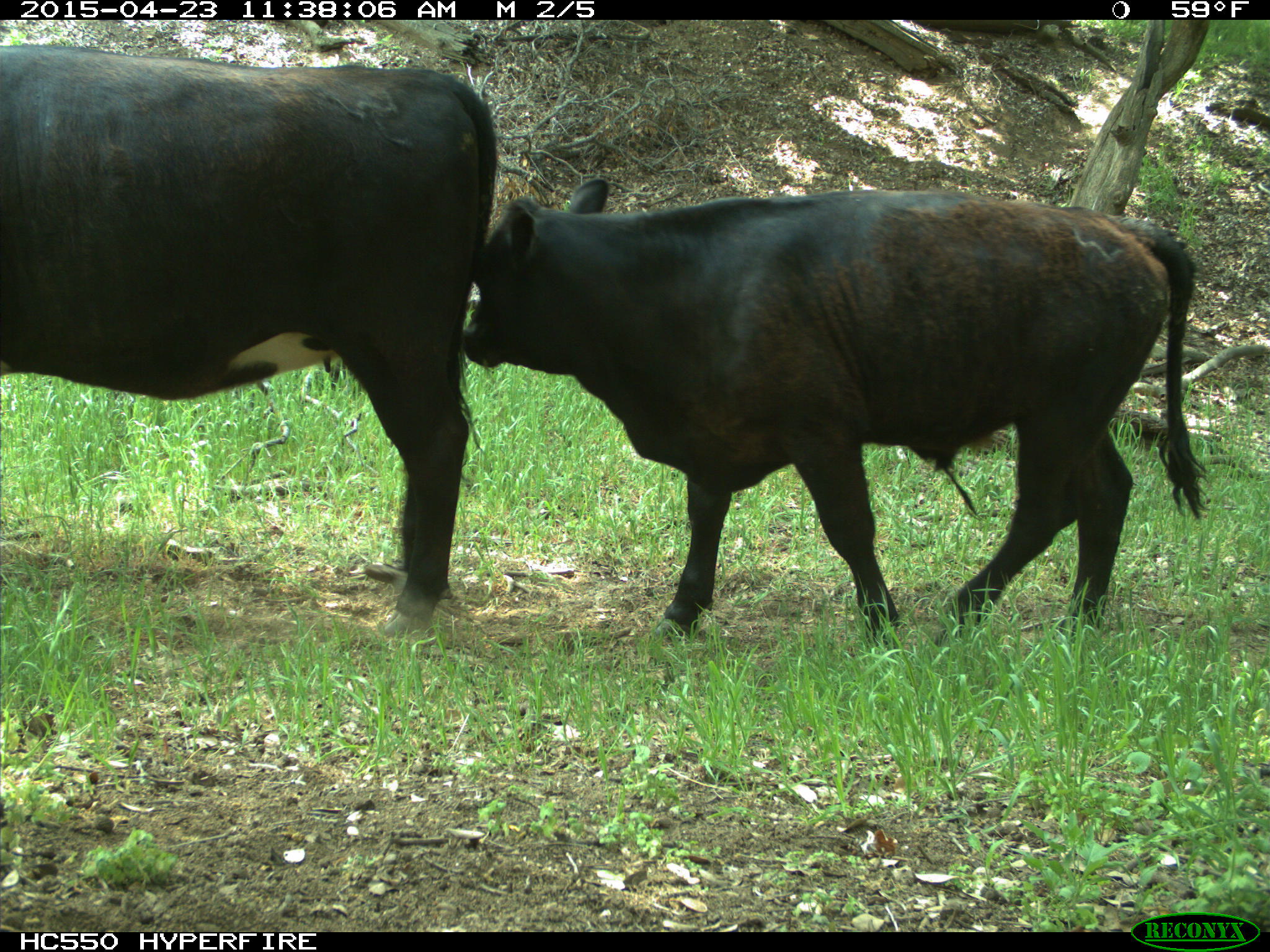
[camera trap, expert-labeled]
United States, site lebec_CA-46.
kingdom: Animalia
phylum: Chordata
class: Mammalia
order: Artiodactyla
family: Bovidae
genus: Bos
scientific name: Bos taurus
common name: domestic cow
Bos taurus (domestic cow).